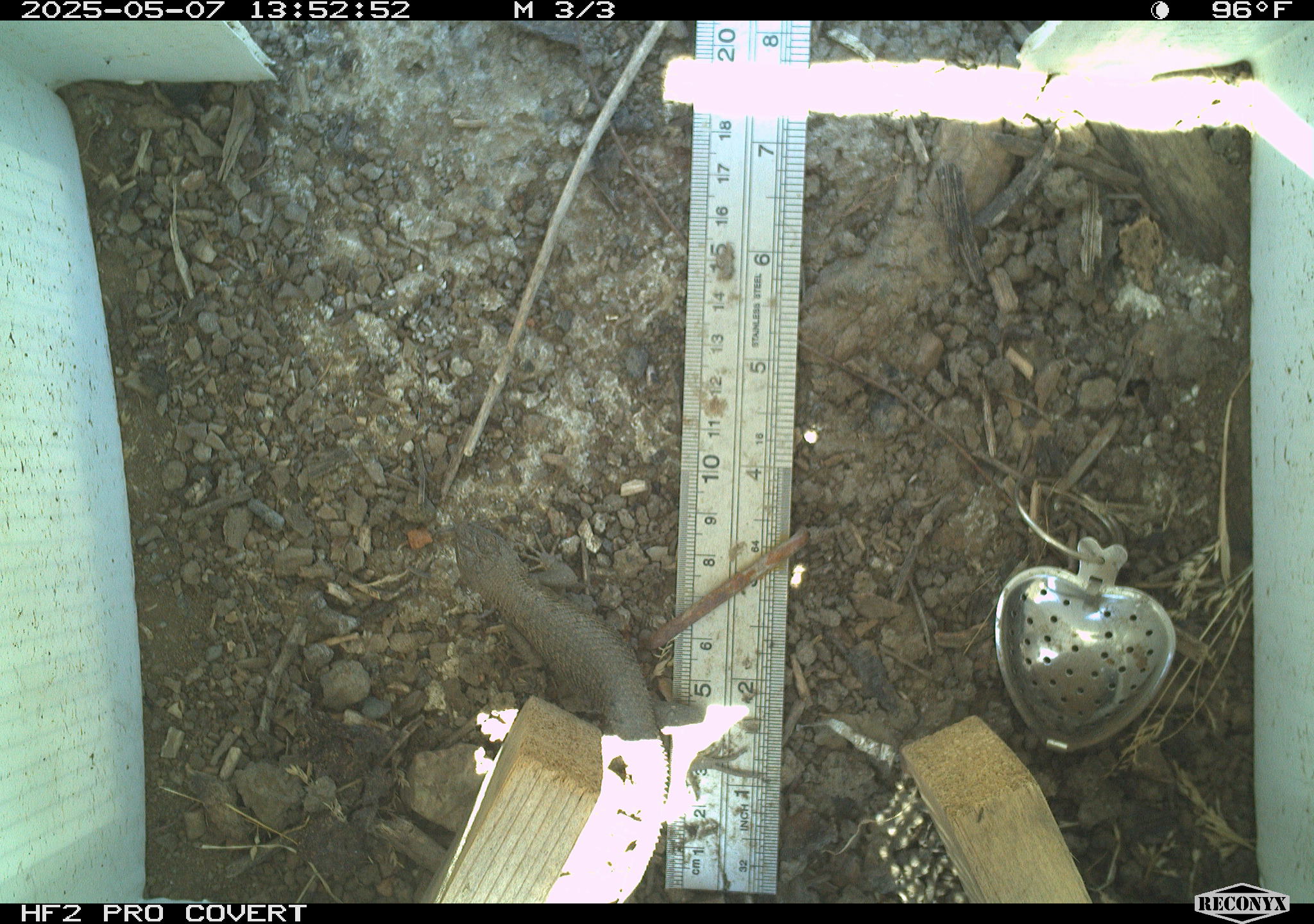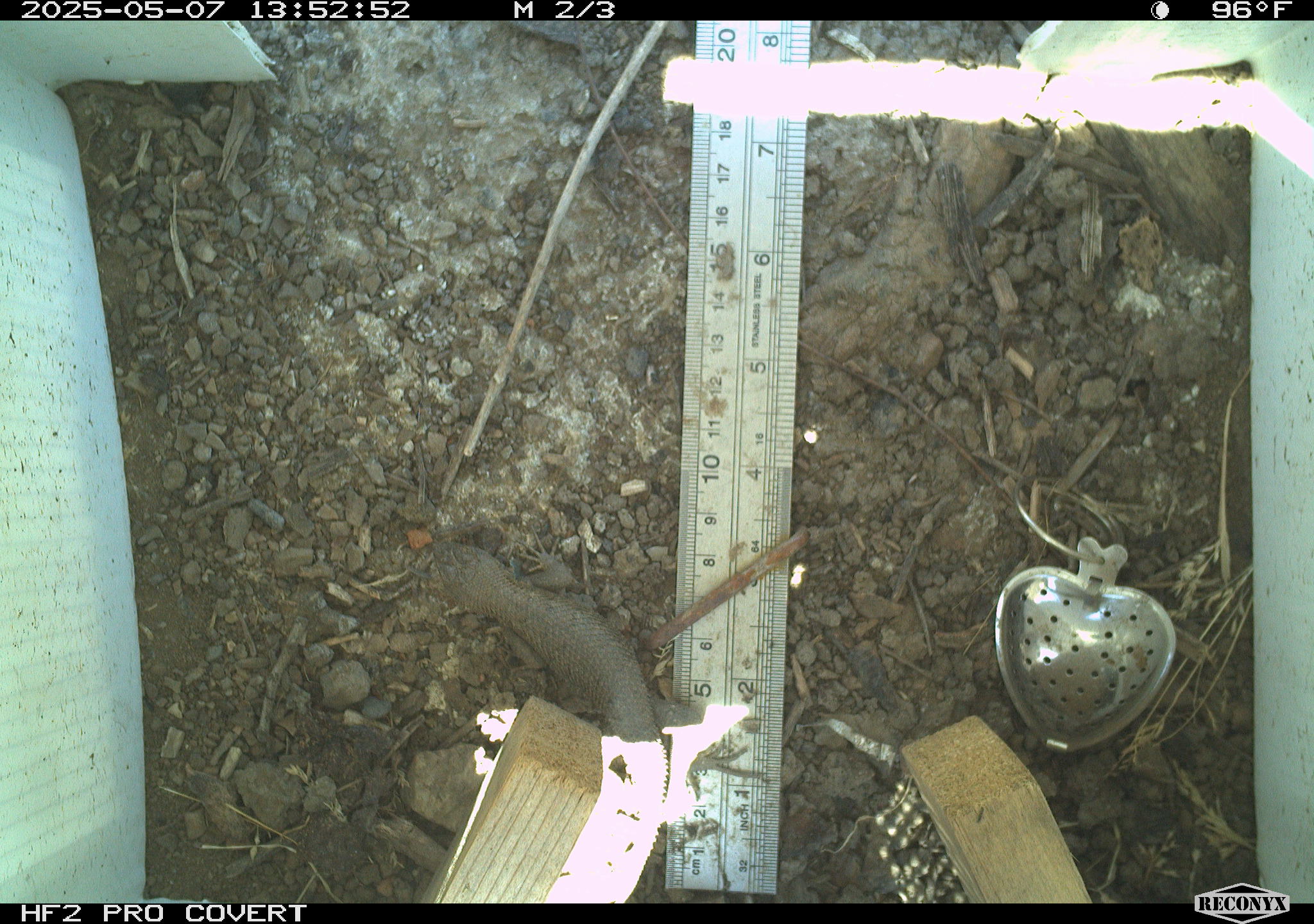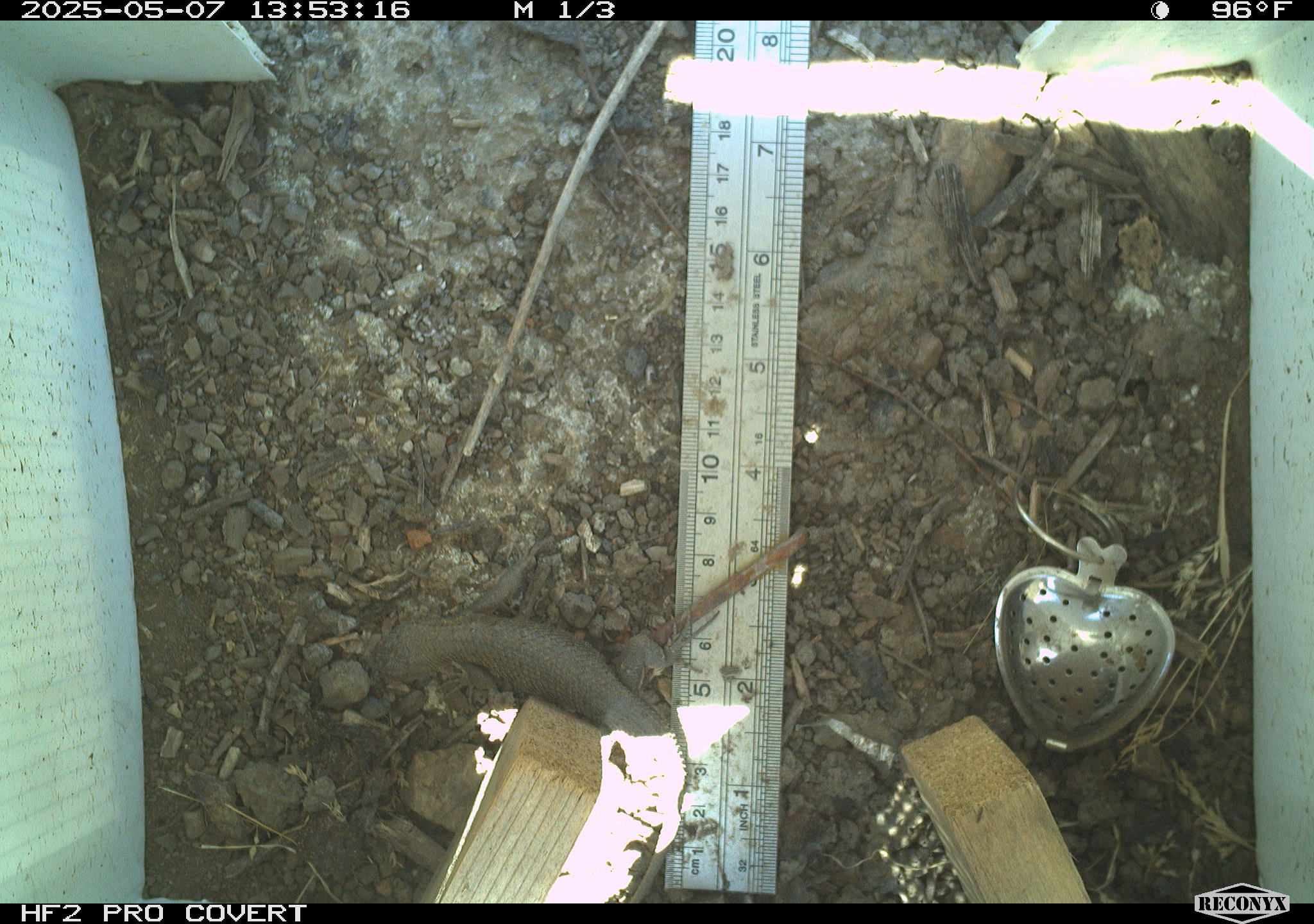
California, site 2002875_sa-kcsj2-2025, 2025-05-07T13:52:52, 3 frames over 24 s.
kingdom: Animalia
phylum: Chordata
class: Reptilia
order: Squamata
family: Phrynosomatidae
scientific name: Phrynosomatidae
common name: north american spiny lizards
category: sceloporus/uta species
Sceloporus/uta species (north american spiny lizards) (Phrynosomatidae).